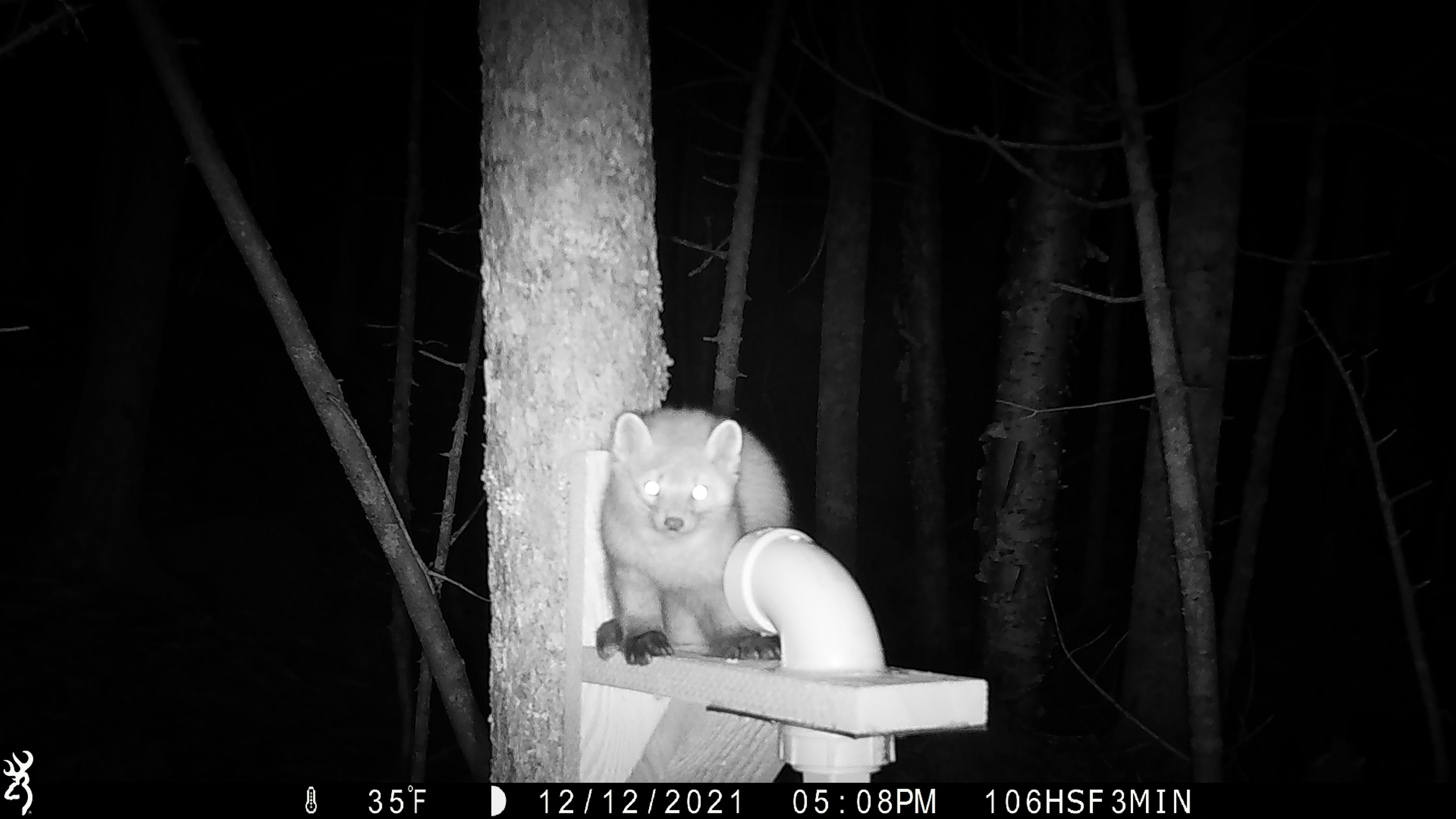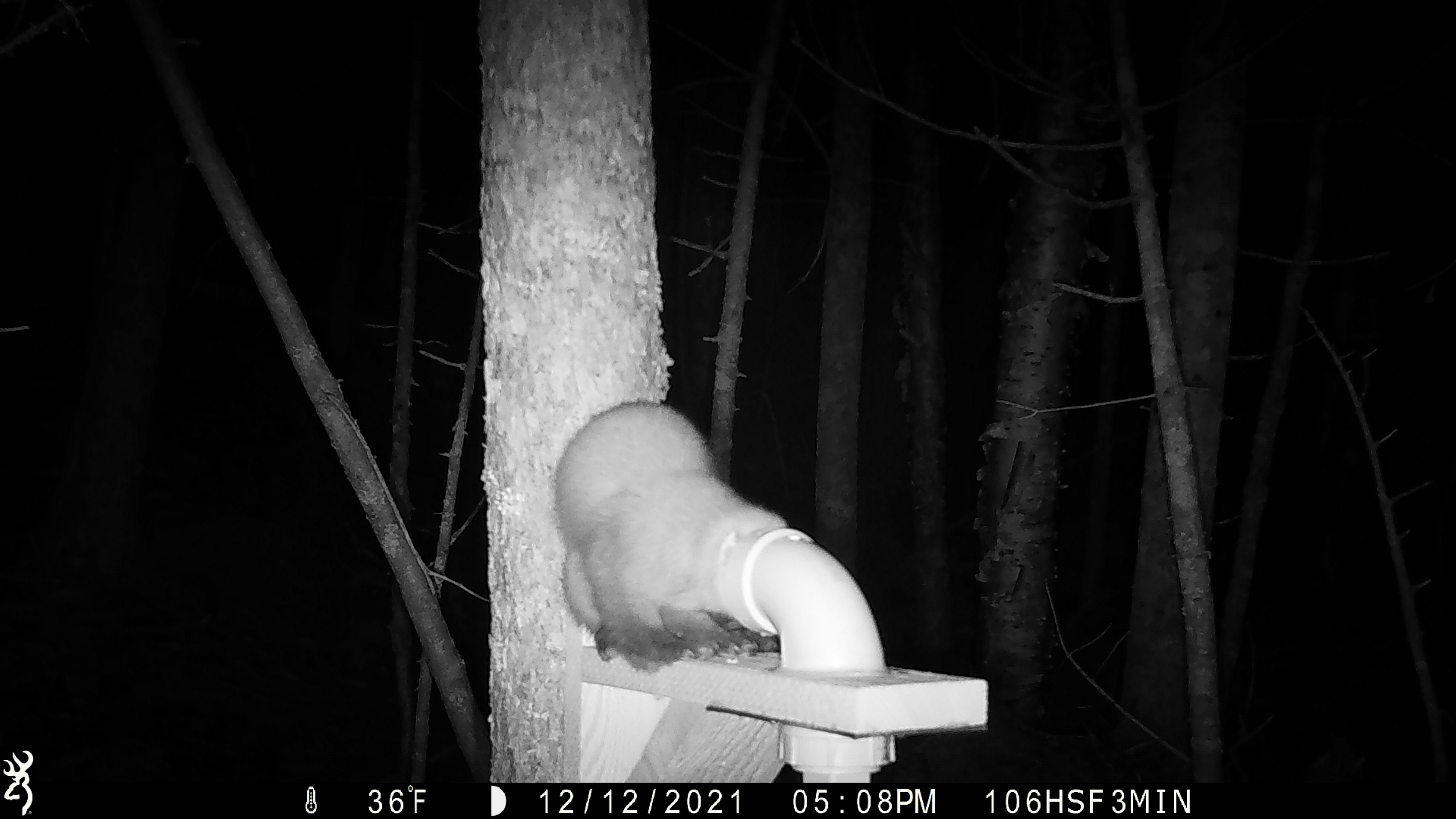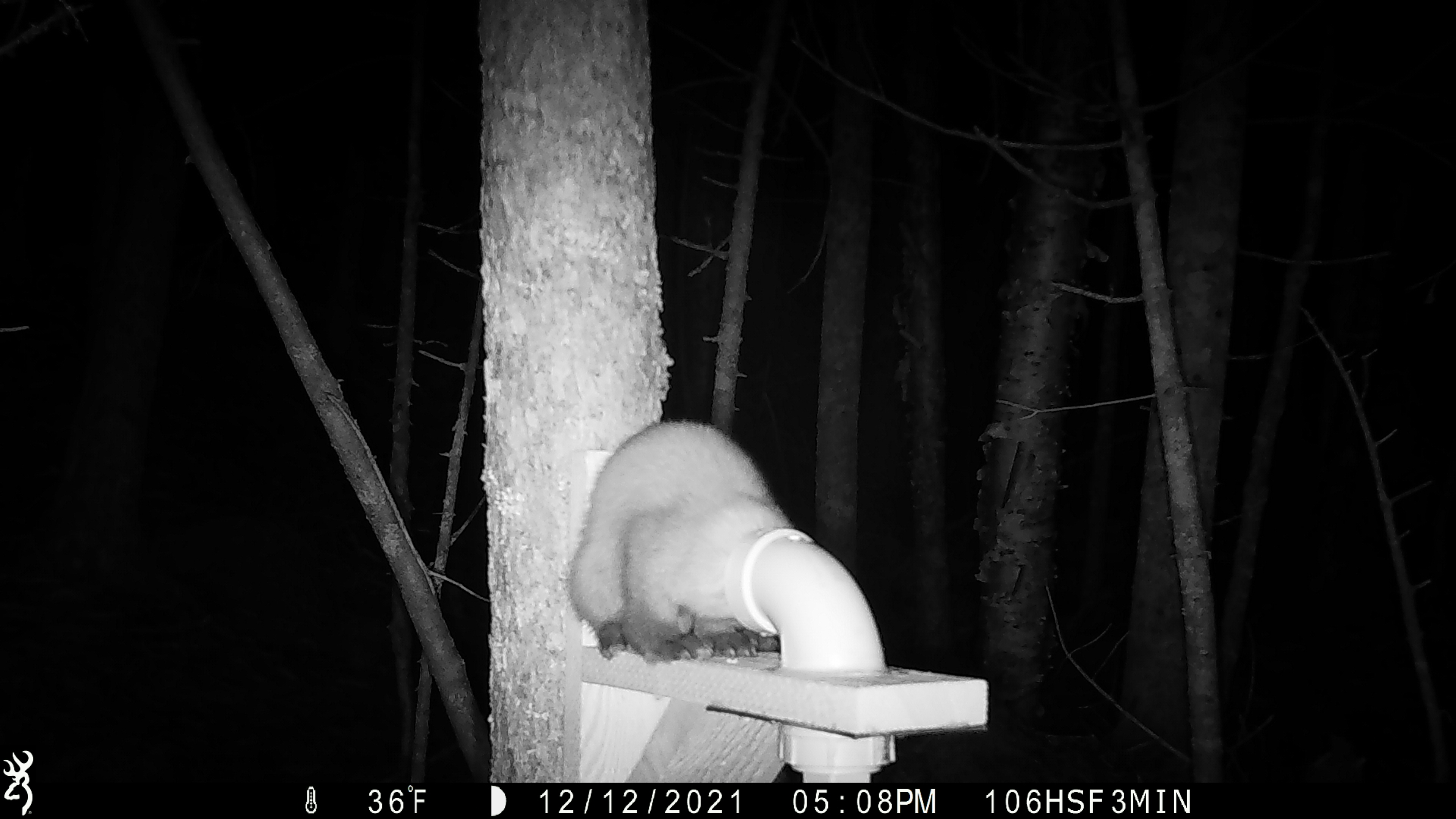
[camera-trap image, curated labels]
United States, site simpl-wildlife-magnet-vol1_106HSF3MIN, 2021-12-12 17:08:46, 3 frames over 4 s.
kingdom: Animalia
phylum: Chordata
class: Mammalia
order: Carnivora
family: Mustelidae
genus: Martes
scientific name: Martes americana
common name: american marten